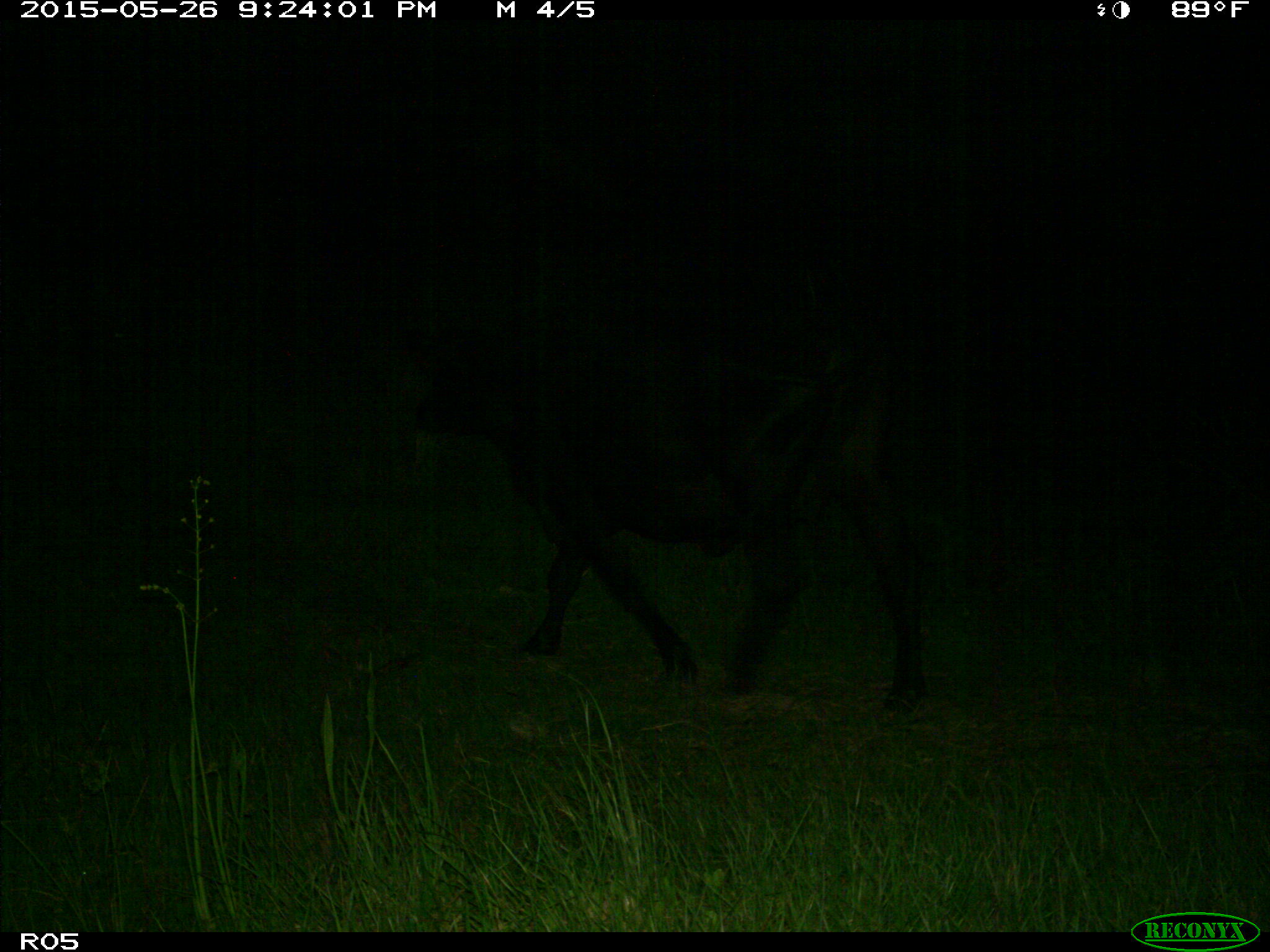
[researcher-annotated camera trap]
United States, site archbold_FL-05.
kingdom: Animalia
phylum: Chordata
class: Mammalia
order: Artiodactyla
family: Bovidae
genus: Bos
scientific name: Bos taurus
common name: domestic cow